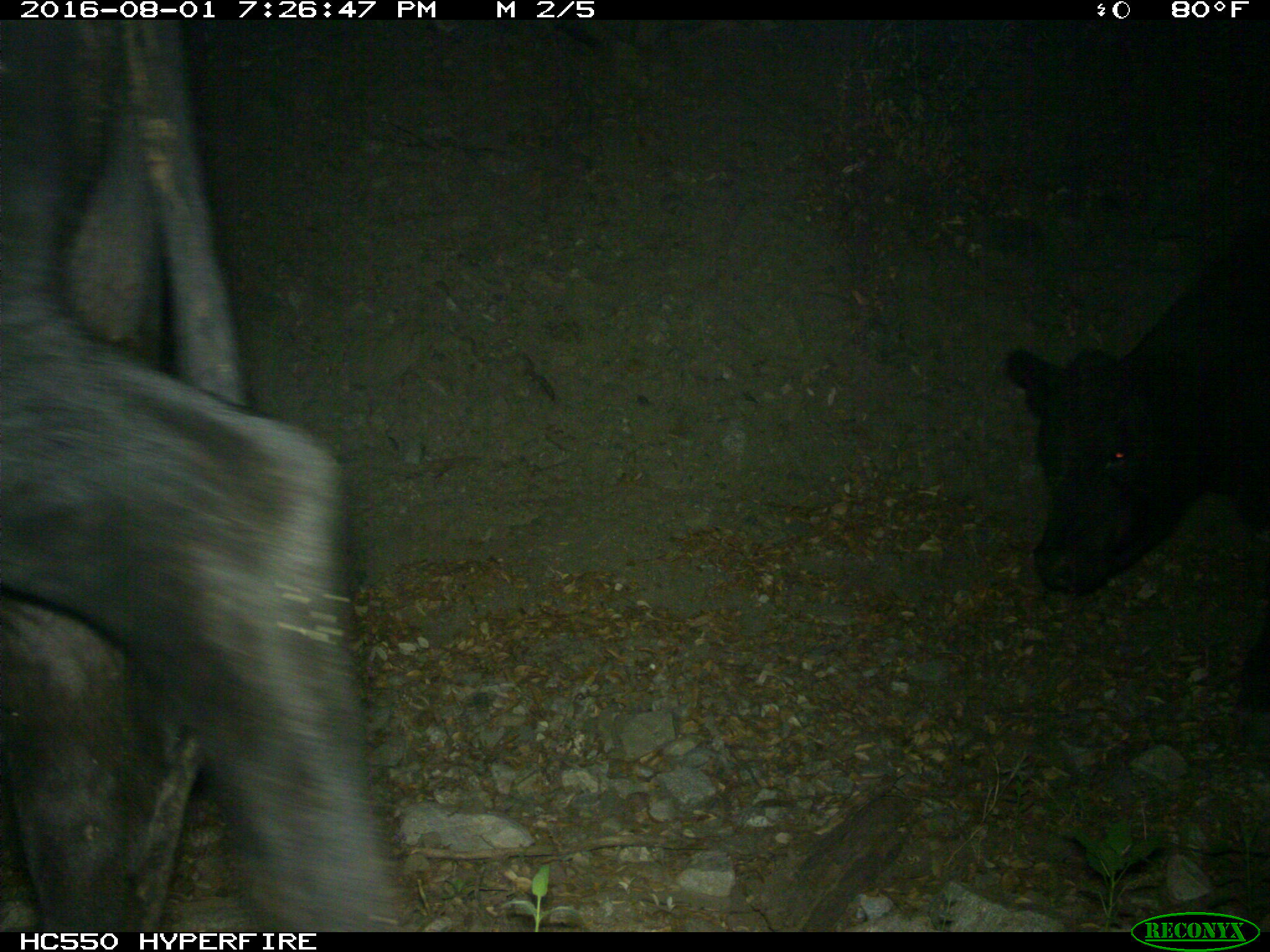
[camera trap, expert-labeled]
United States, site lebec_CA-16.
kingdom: Animalia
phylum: Chordata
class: Mammalia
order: Artiodactyla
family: Bovidae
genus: Bos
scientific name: Bos taurus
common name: domestic cow